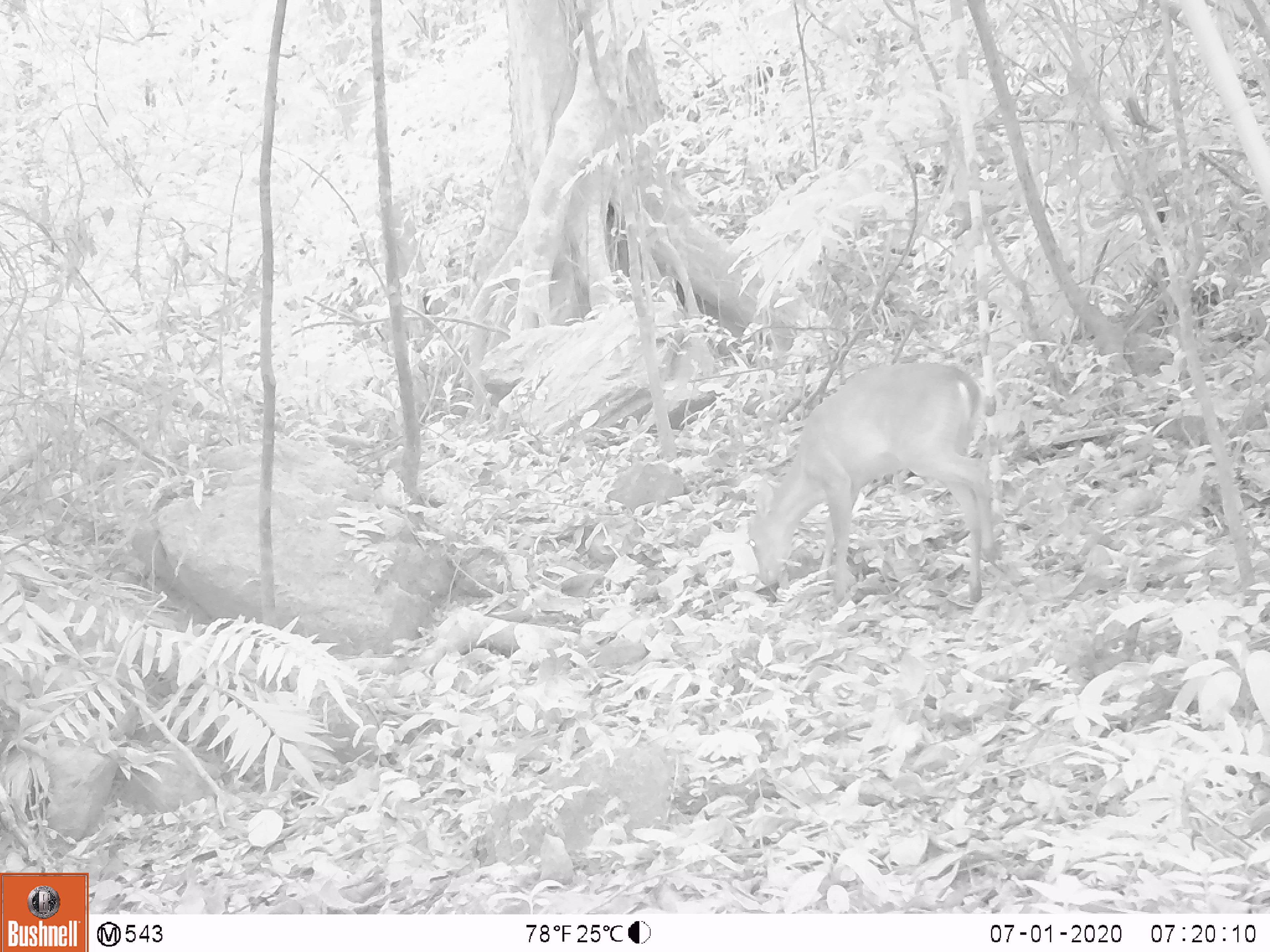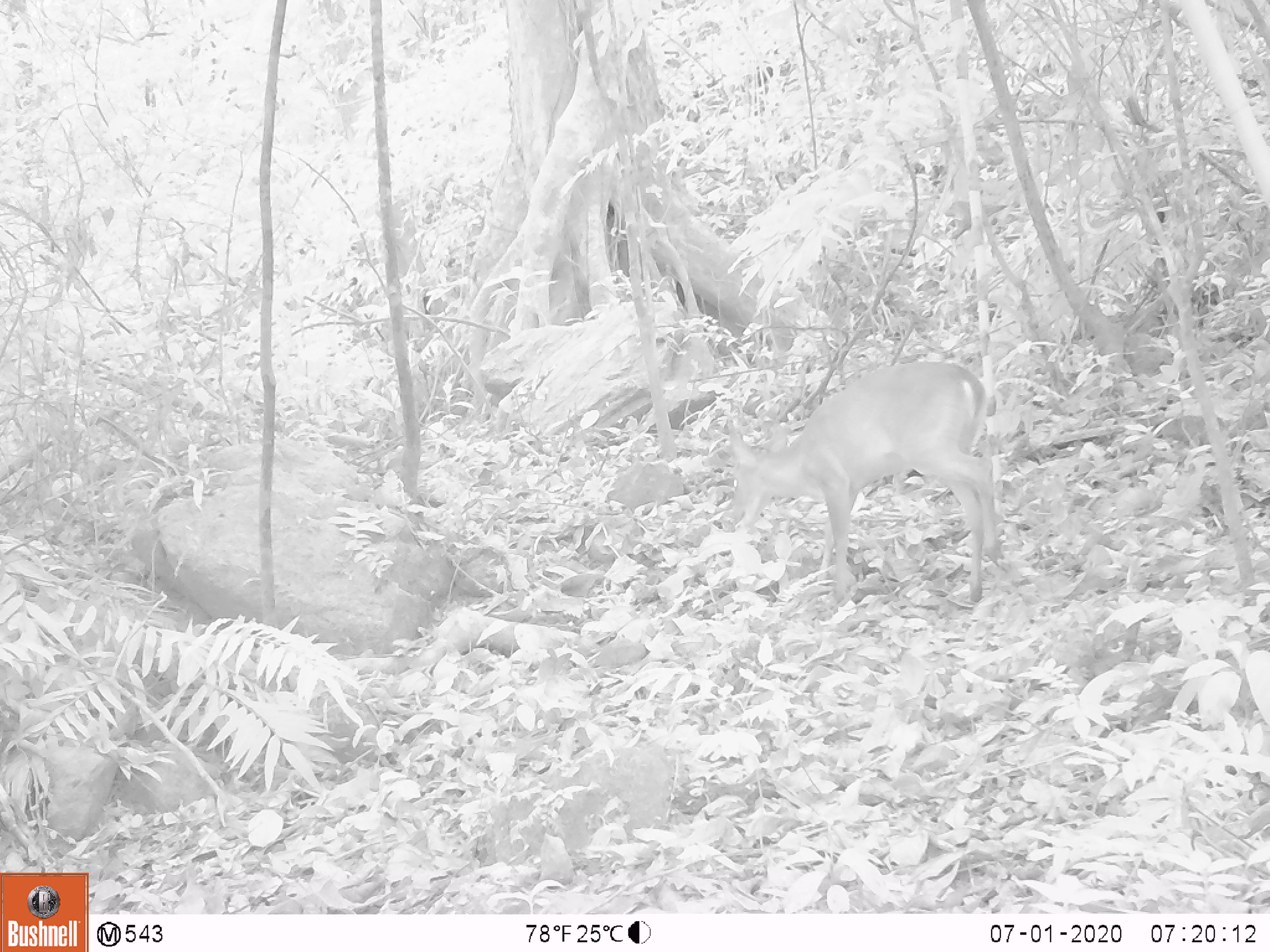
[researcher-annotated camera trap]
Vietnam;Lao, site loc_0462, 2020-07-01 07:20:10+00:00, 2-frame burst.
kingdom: Animalia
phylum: Chordata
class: Mammalia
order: Artiodactyla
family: Cervidae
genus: Muntiacus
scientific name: Muntiacus vuquangensis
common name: large-antlered muntjac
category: large antlered muntjac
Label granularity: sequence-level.